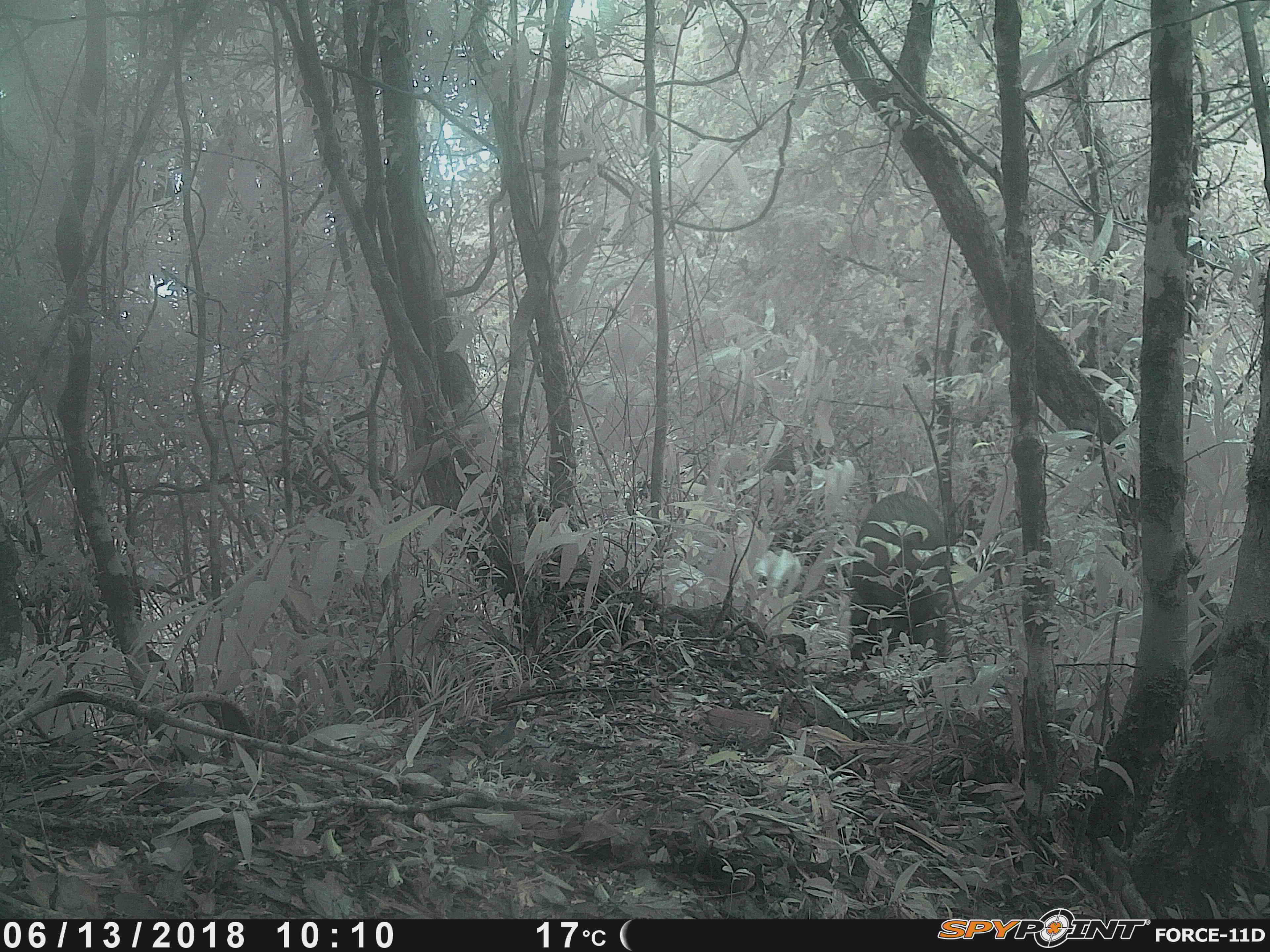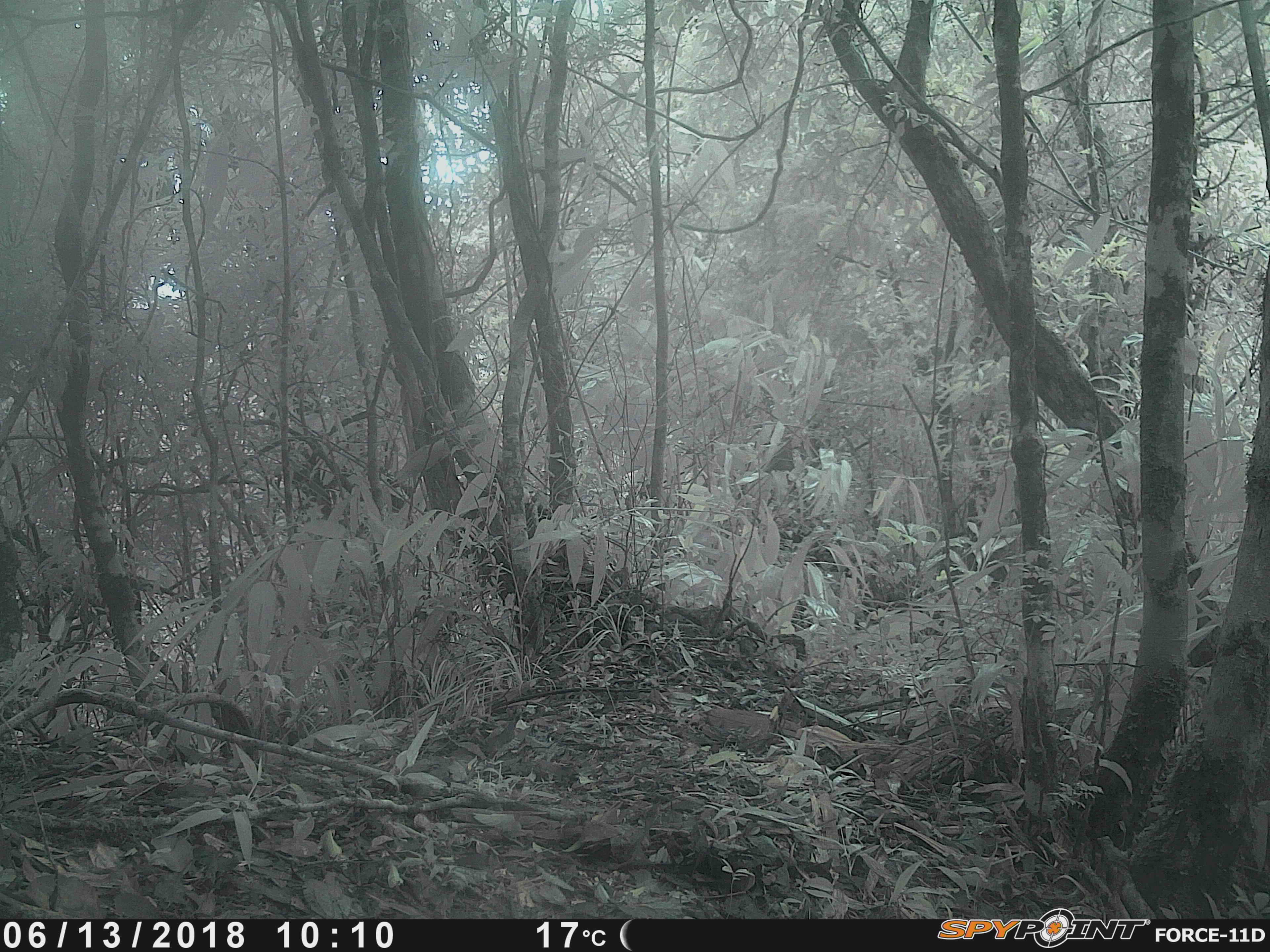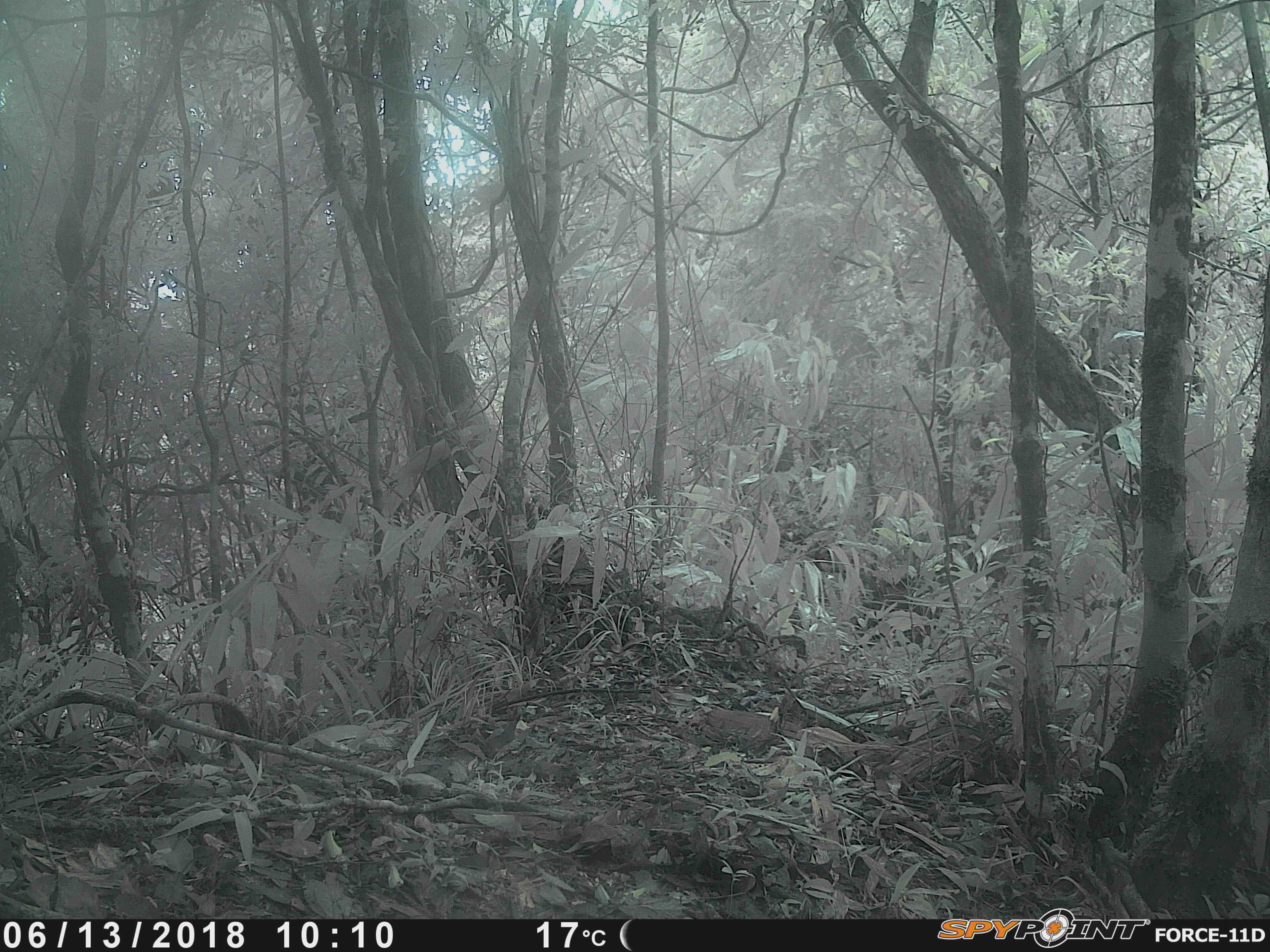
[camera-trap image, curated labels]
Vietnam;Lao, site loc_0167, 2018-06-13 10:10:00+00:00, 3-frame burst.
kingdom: Animalia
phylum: Chordata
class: Mammalia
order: Artiodactyla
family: Suidae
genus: Sus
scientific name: Sus scrofa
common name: eurasian wild pig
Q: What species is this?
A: Eurasian wild pig (Sus scrofa).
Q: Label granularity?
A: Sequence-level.